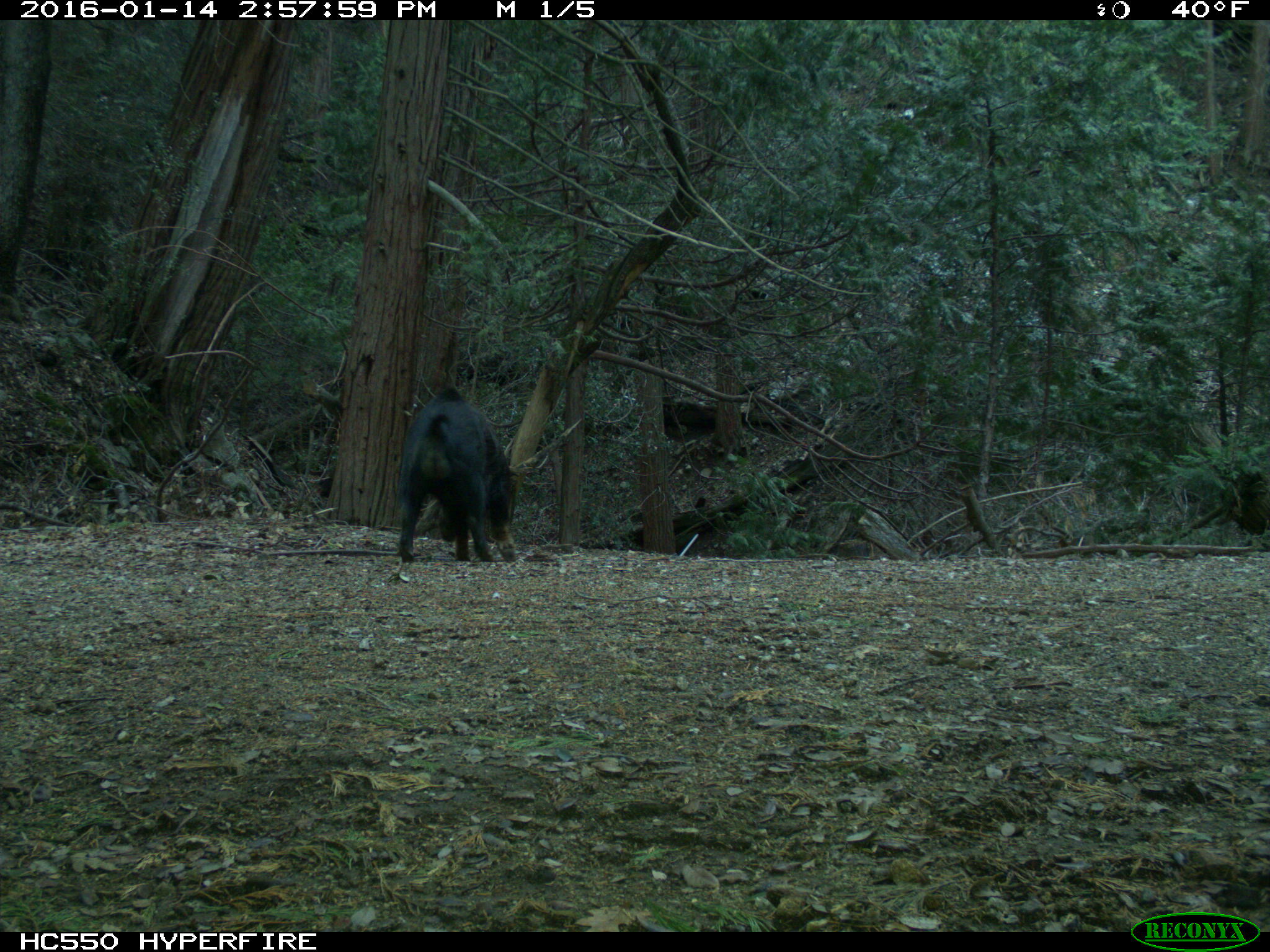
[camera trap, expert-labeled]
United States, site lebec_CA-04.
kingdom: Animalia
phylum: Chordata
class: Mammalia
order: Artiodactyla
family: Suidae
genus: Sus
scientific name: Sus scrofa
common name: wild boar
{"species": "Sus scrofa (wild boar)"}